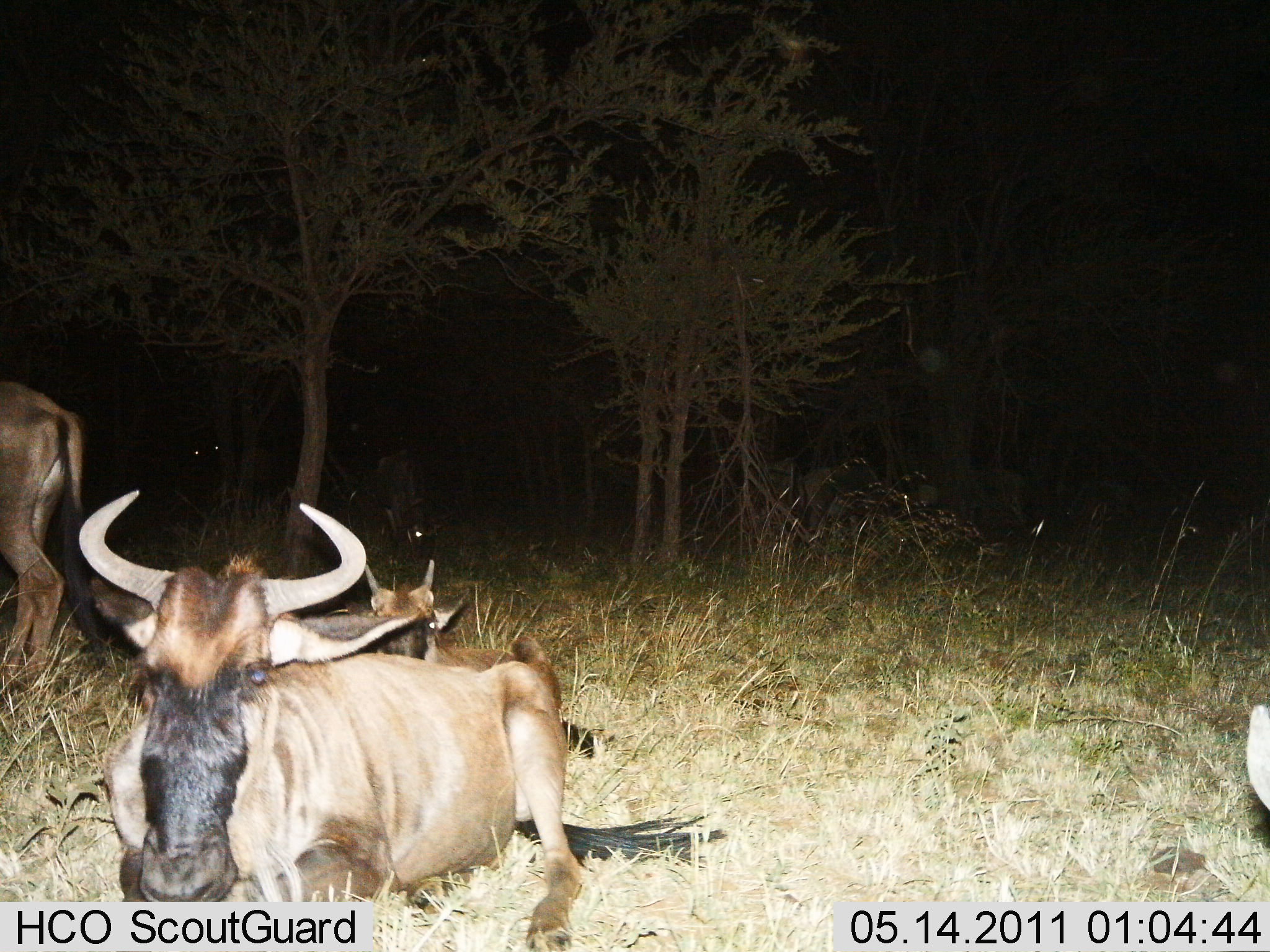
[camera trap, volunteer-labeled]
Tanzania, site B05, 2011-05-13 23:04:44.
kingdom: Animalia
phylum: Chordata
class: Mammalia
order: Artiodactyla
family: Bovidae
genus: Connochaetes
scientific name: Connochaetes taurinus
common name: blue wildebeest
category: wildebeest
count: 5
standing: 50%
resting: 93%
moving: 7%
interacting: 0%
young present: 29%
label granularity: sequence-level